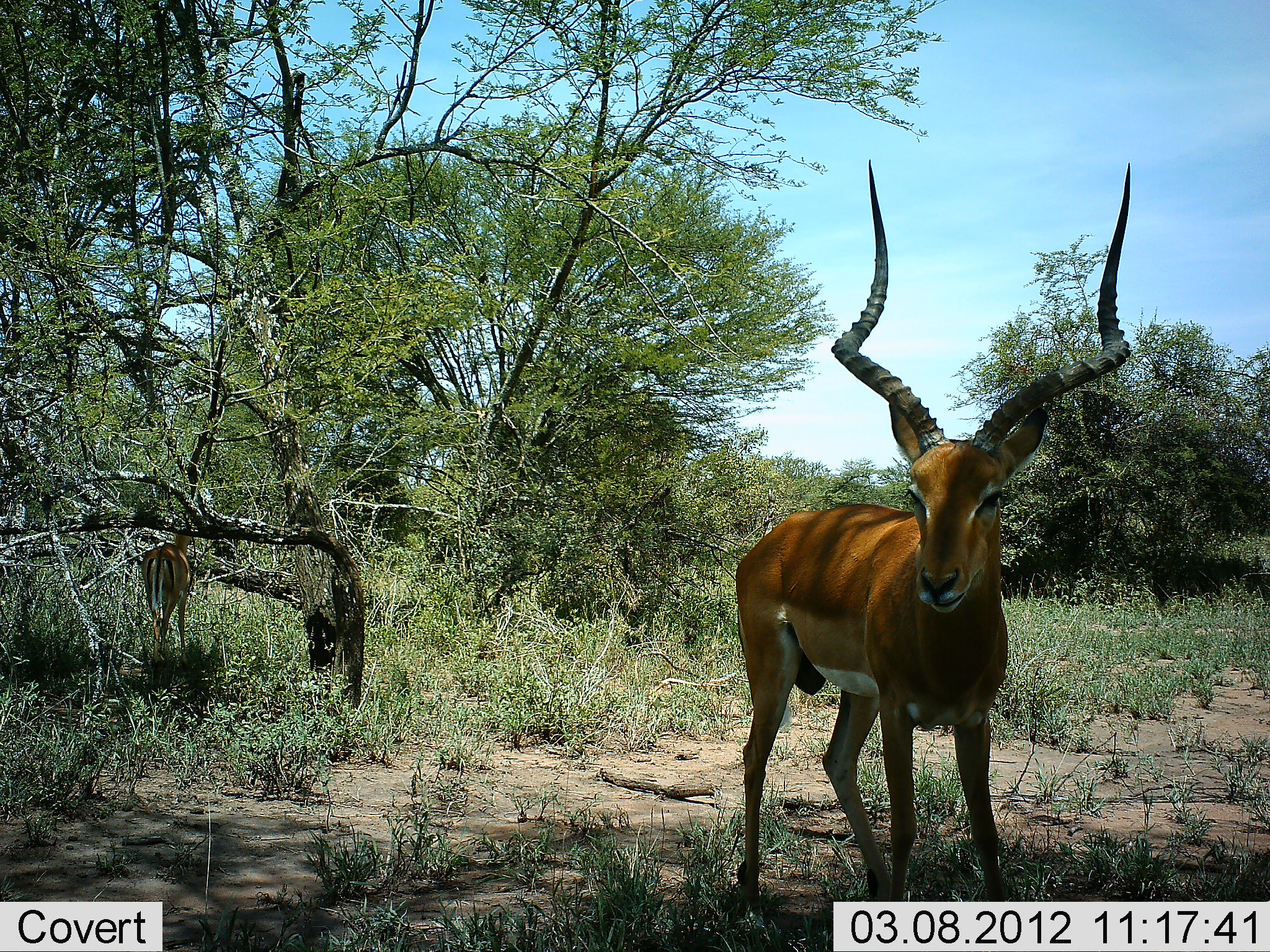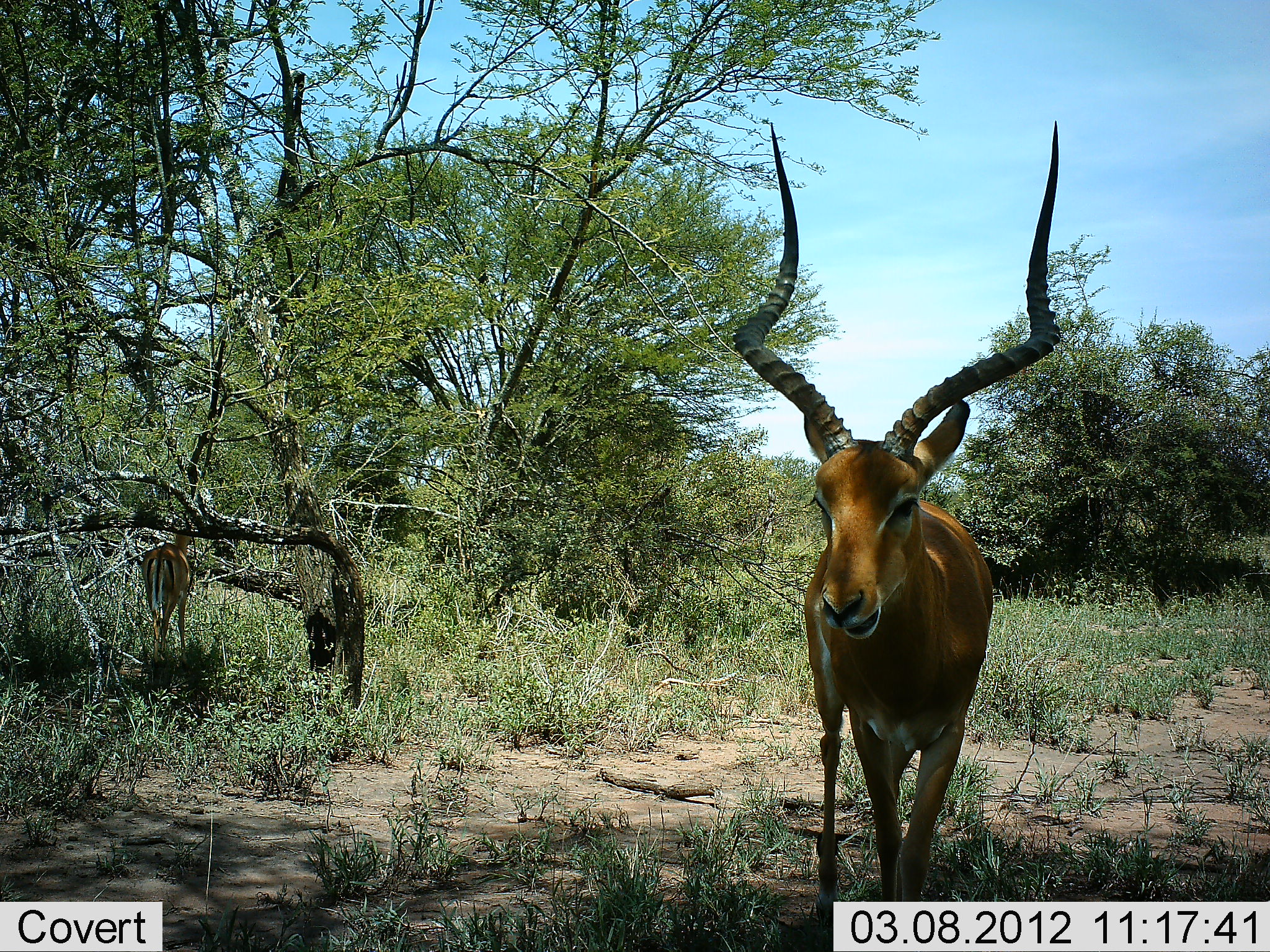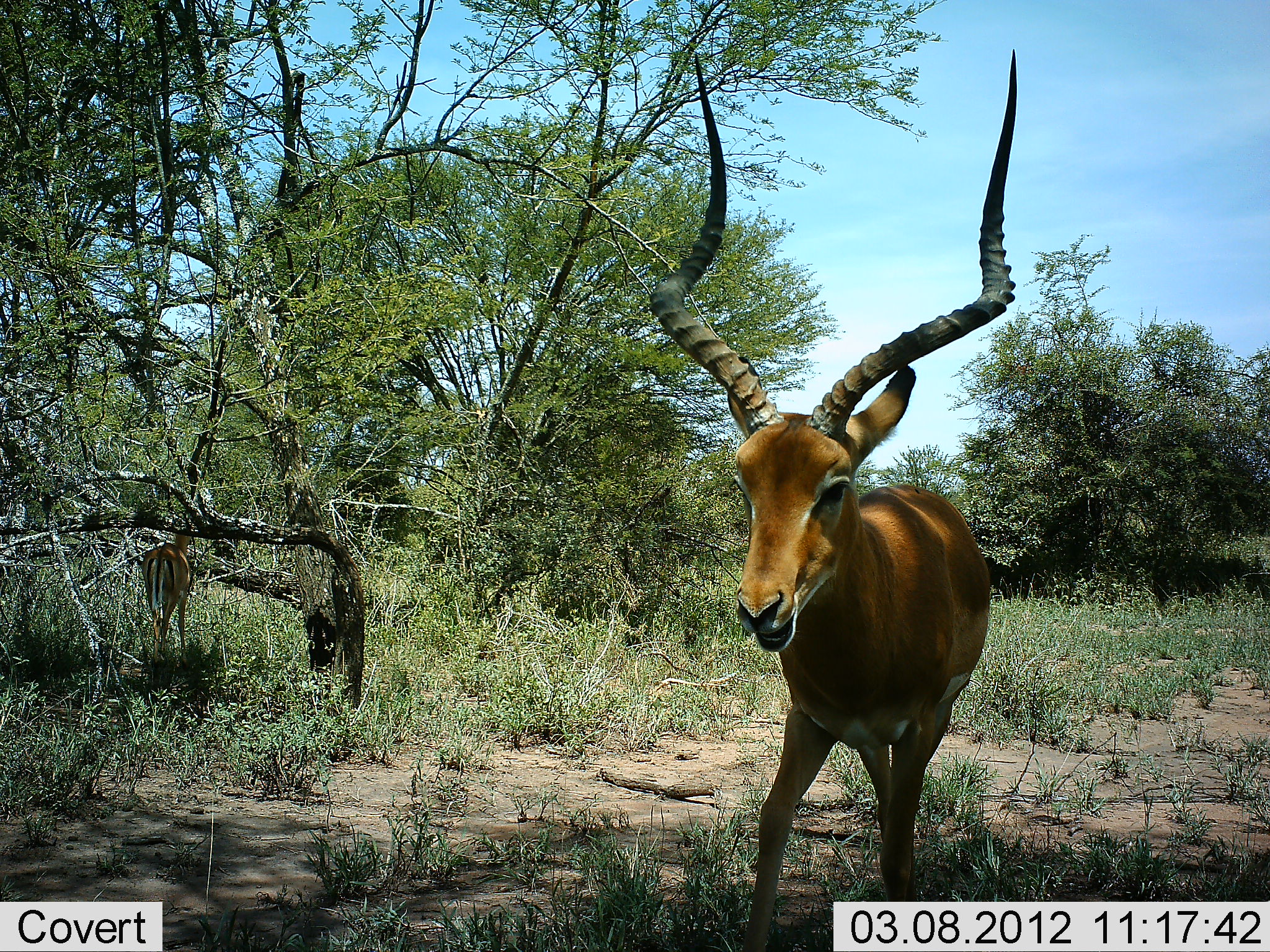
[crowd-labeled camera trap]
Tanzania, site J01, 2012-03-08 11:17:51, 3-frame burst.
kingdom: Animalia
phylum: Chordata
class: Mammalia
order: Artiodactyla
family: Bovidae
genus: Aepyceros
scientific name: Aepyceros melampus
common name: impala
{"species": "impala (Aepyceros melampus)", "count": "1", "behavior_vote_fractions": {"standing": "59%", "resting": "0%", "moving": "59%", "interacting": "6%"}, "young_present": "0%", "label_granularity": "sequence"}